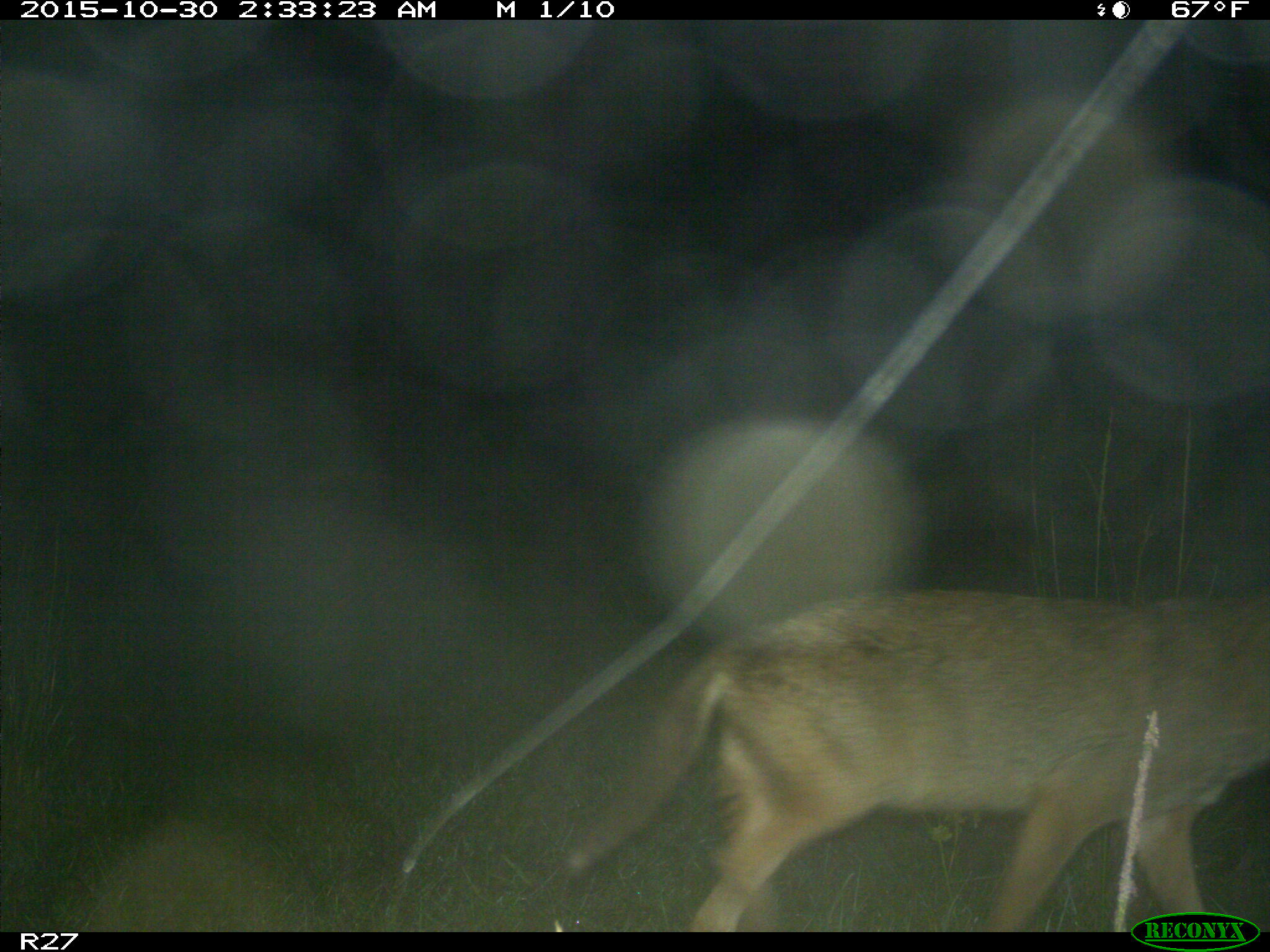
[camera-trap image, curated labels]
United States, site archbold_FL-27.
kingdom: Animalia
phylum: Chordata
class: Mammalia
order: Carnivora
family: Canidae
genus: Canis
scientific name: Canis latrans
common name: coyote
Canis latrans (coyote).